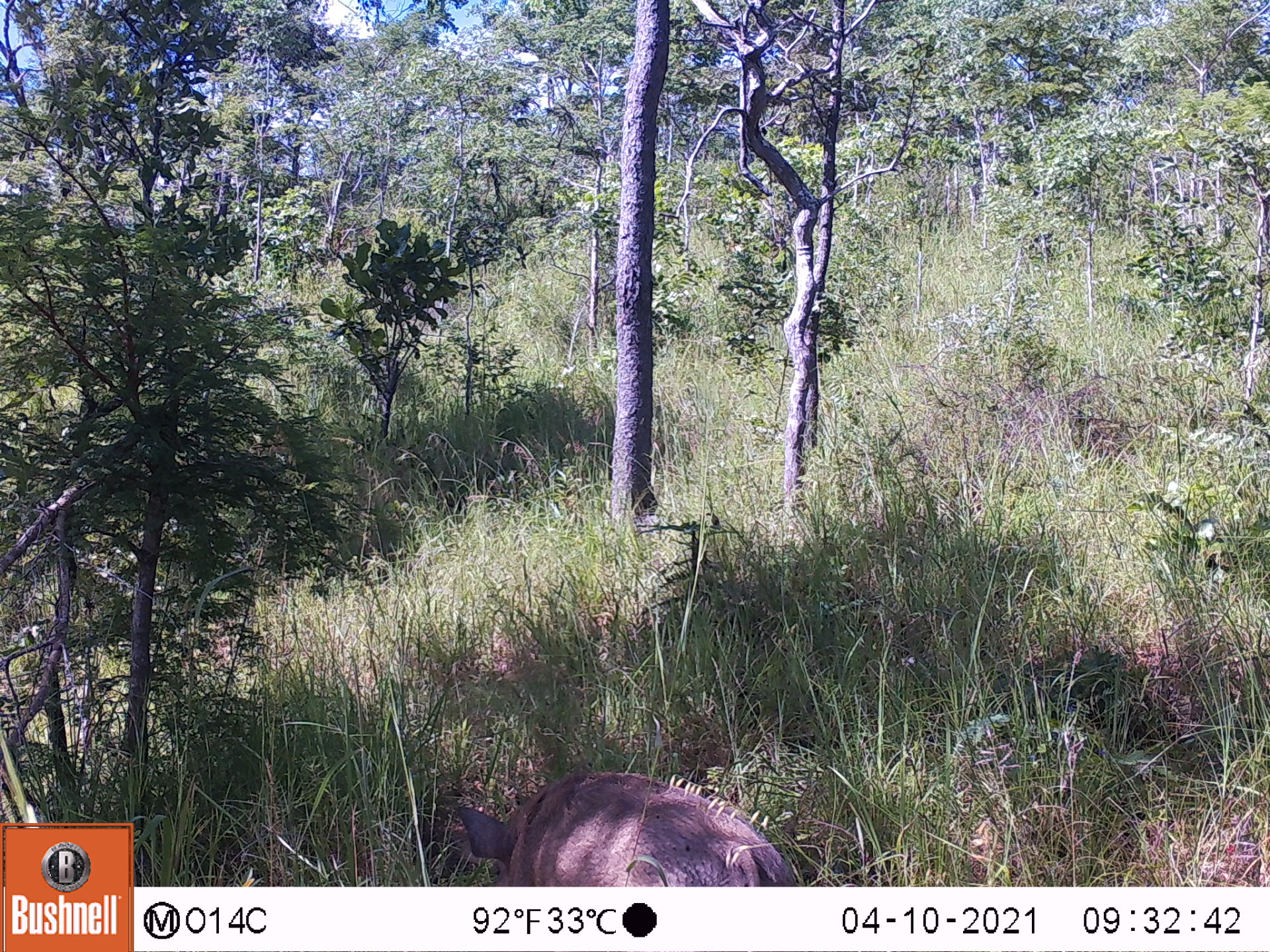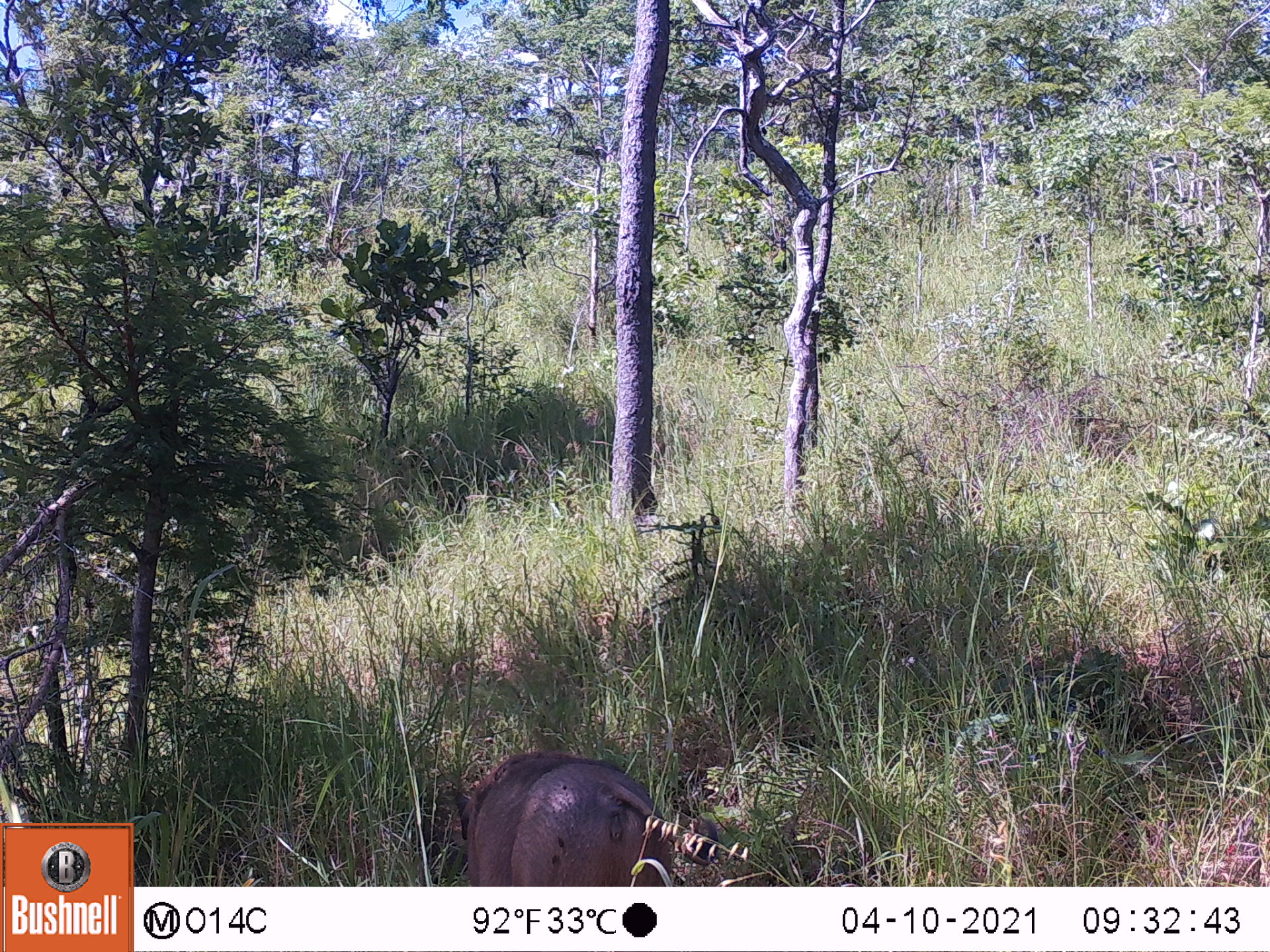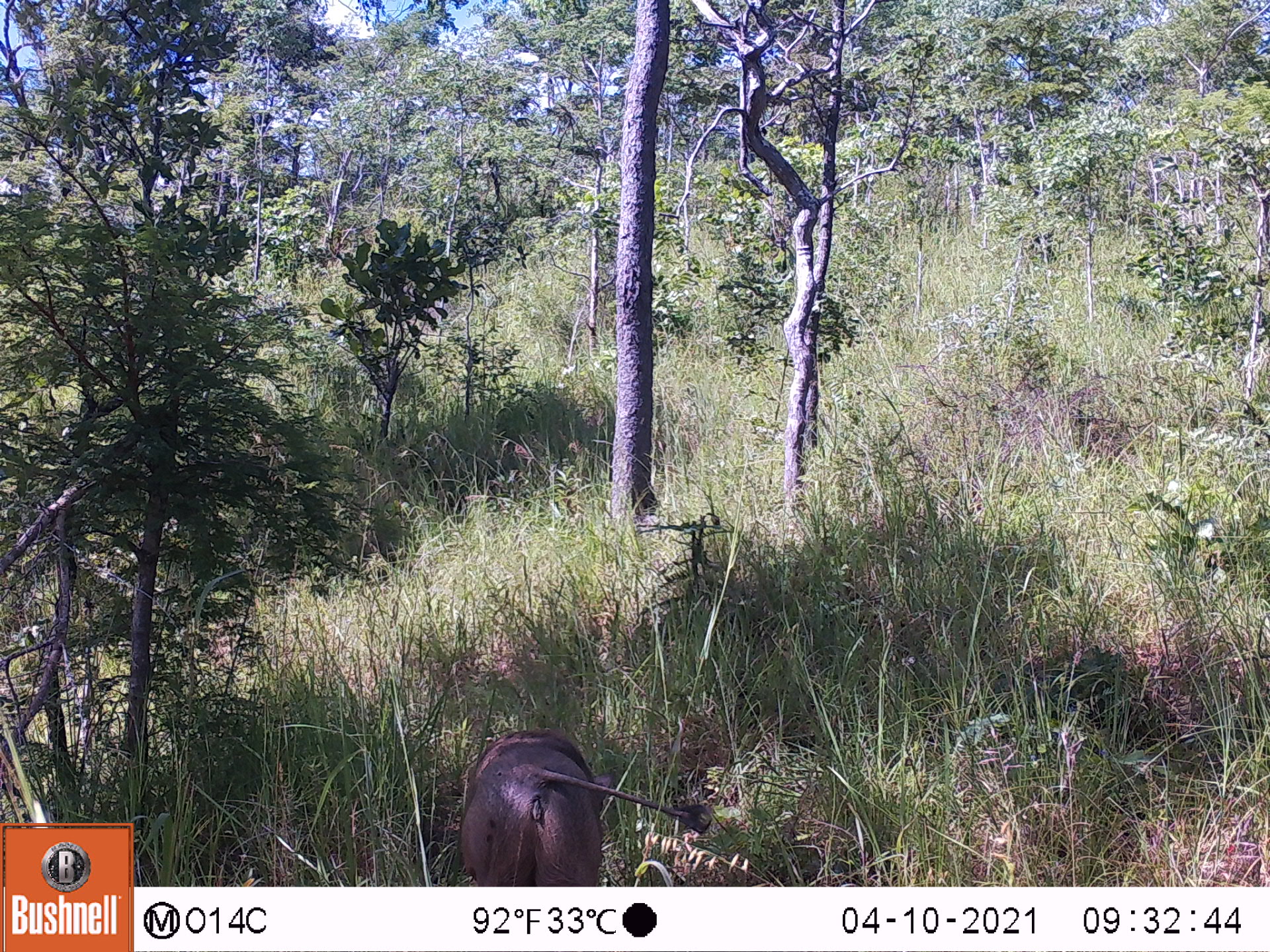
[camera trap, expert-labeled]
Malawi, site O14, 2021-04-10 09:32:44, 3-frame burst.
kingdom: Animalia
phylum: Chordata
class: Mammalia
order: Artiodactyla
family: Suidae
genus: Phacochoerus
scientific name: Phacochoerus africanus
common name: common warthog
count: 1